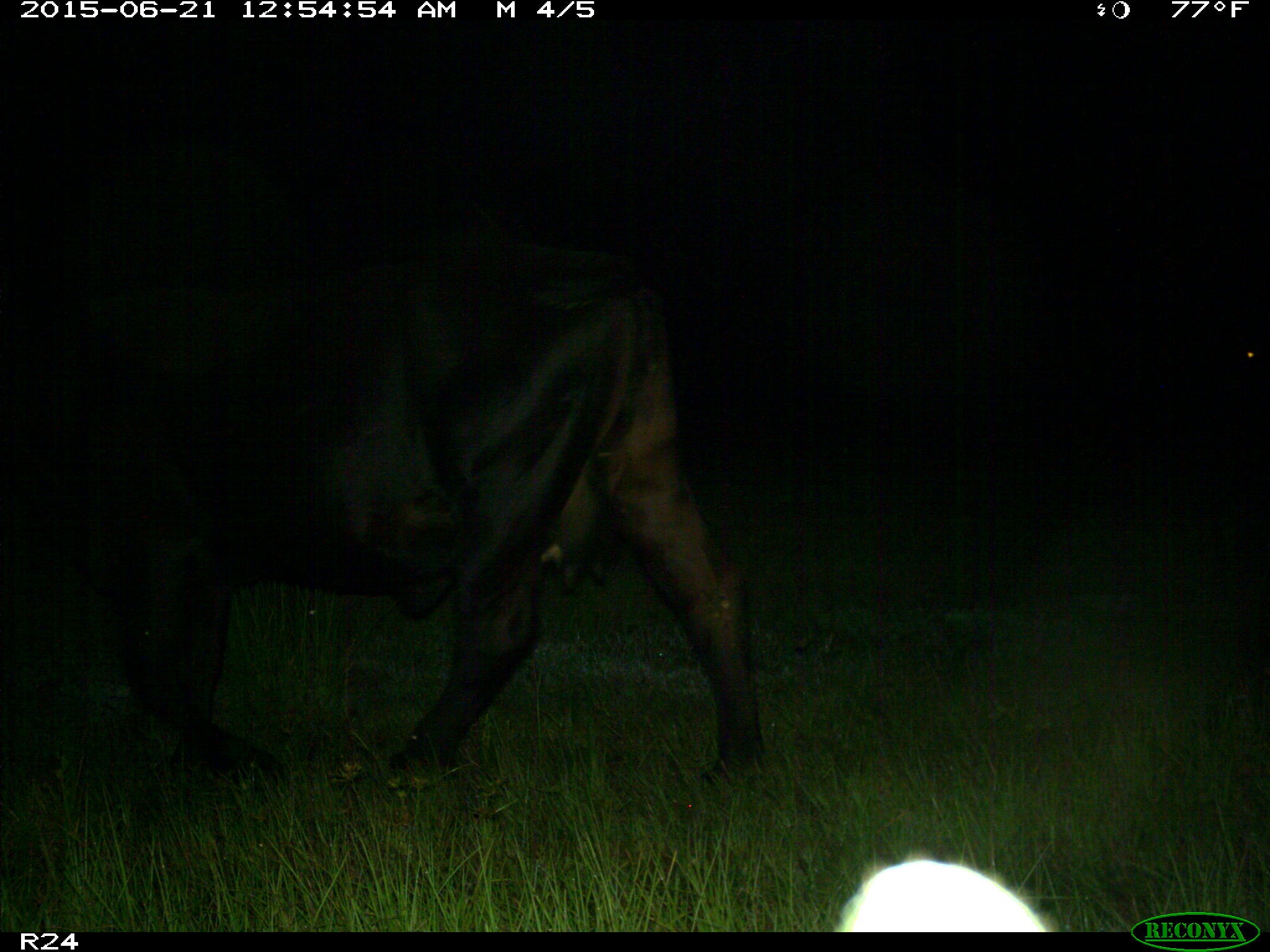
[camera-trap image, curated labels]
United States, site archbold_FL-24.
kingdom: Animalia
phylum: Chordata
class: Mammalia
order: Artiodactyla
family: Bovidae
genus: Bos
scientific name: Bos taurus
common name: domestic cow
Bos taurus (domestic cow).